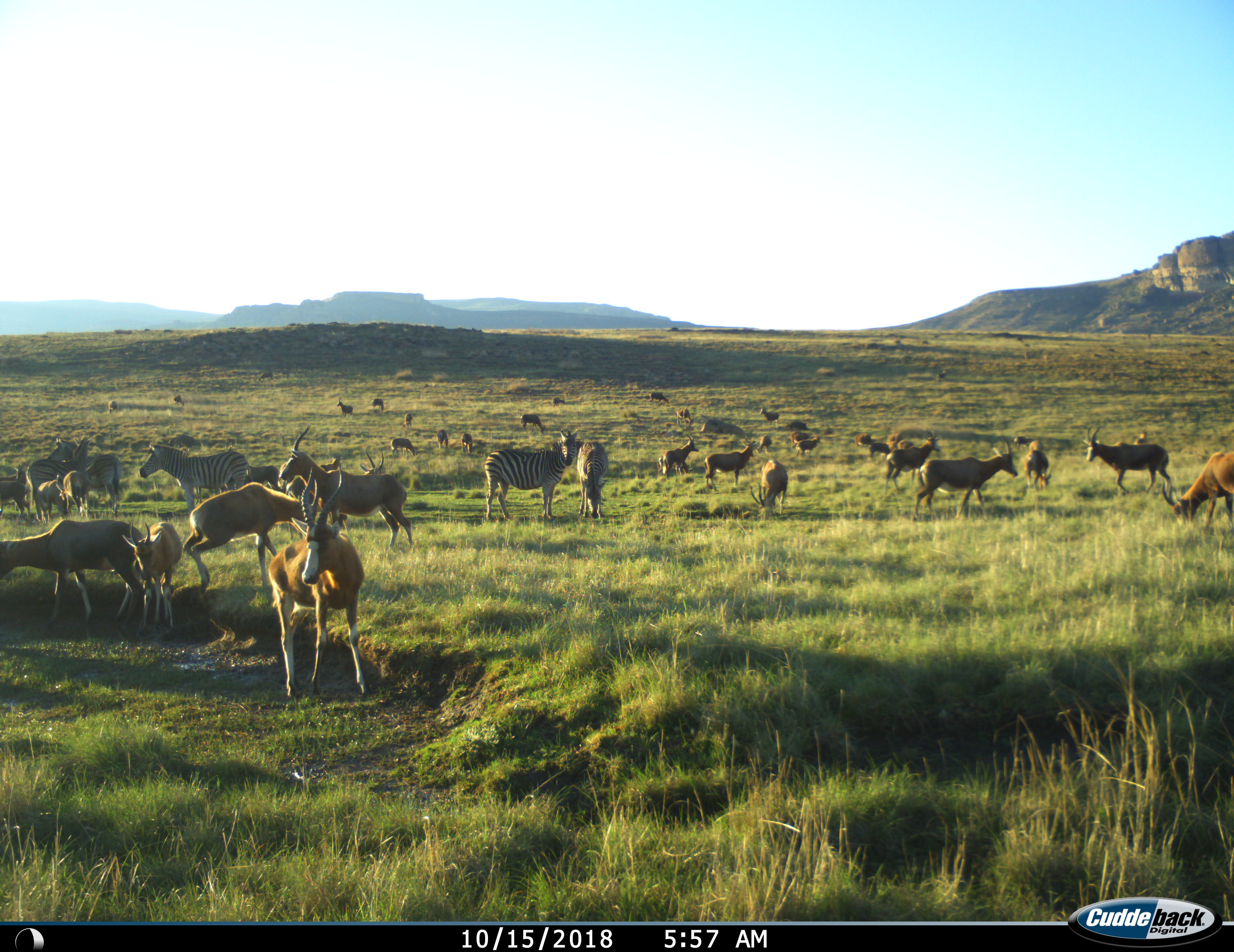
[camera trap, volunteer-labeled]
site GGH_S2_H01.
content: unidentified animal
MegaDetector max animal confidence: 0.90